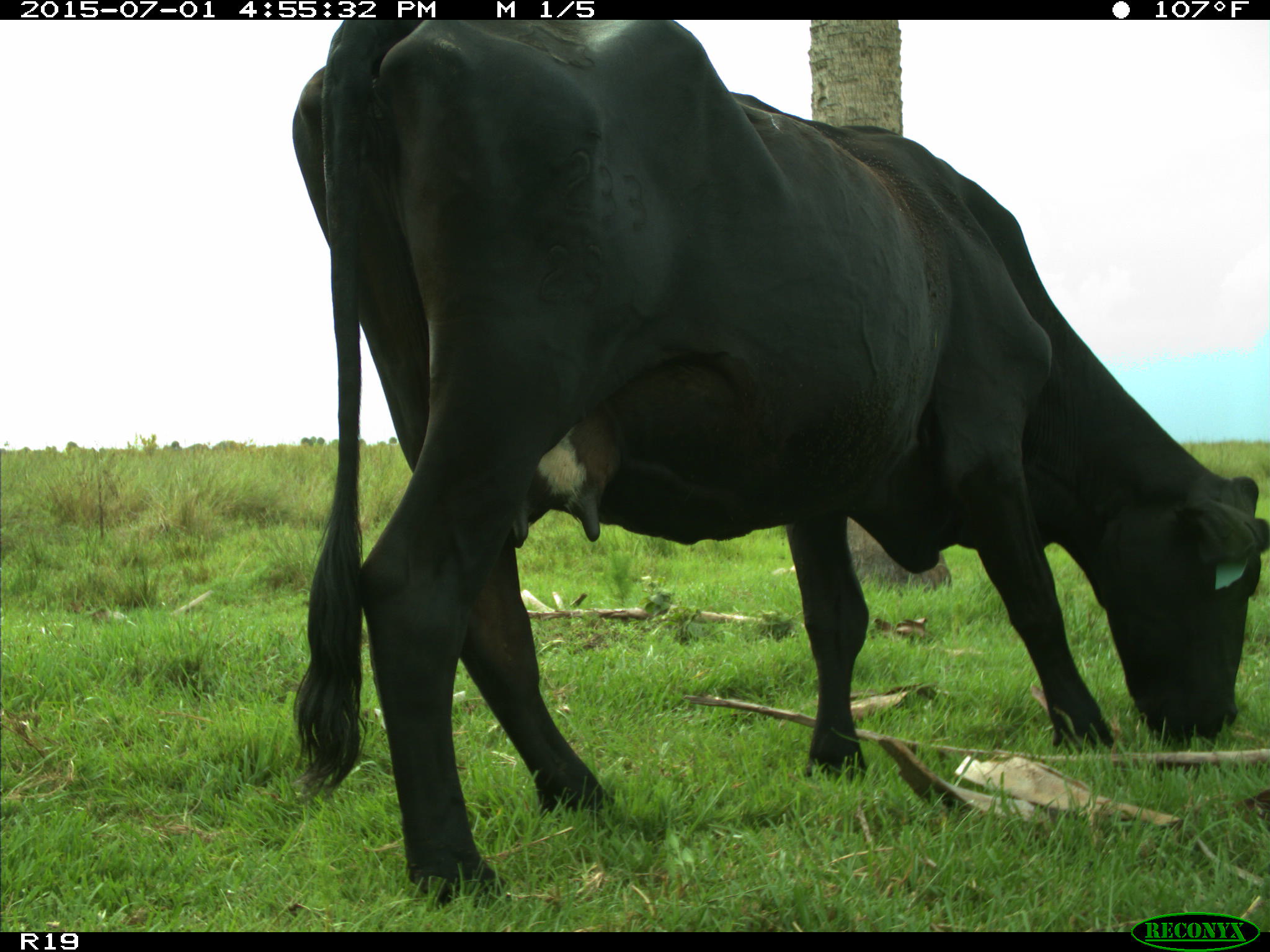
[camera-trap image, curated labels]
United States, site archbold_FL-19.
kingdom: Animalia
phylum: Chordata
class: Mammalia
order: Artiodactyla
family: Bovidae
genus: Bos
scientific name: Bos taurus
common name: domestic cow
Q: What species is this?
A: Bos taurus (domestic cow).